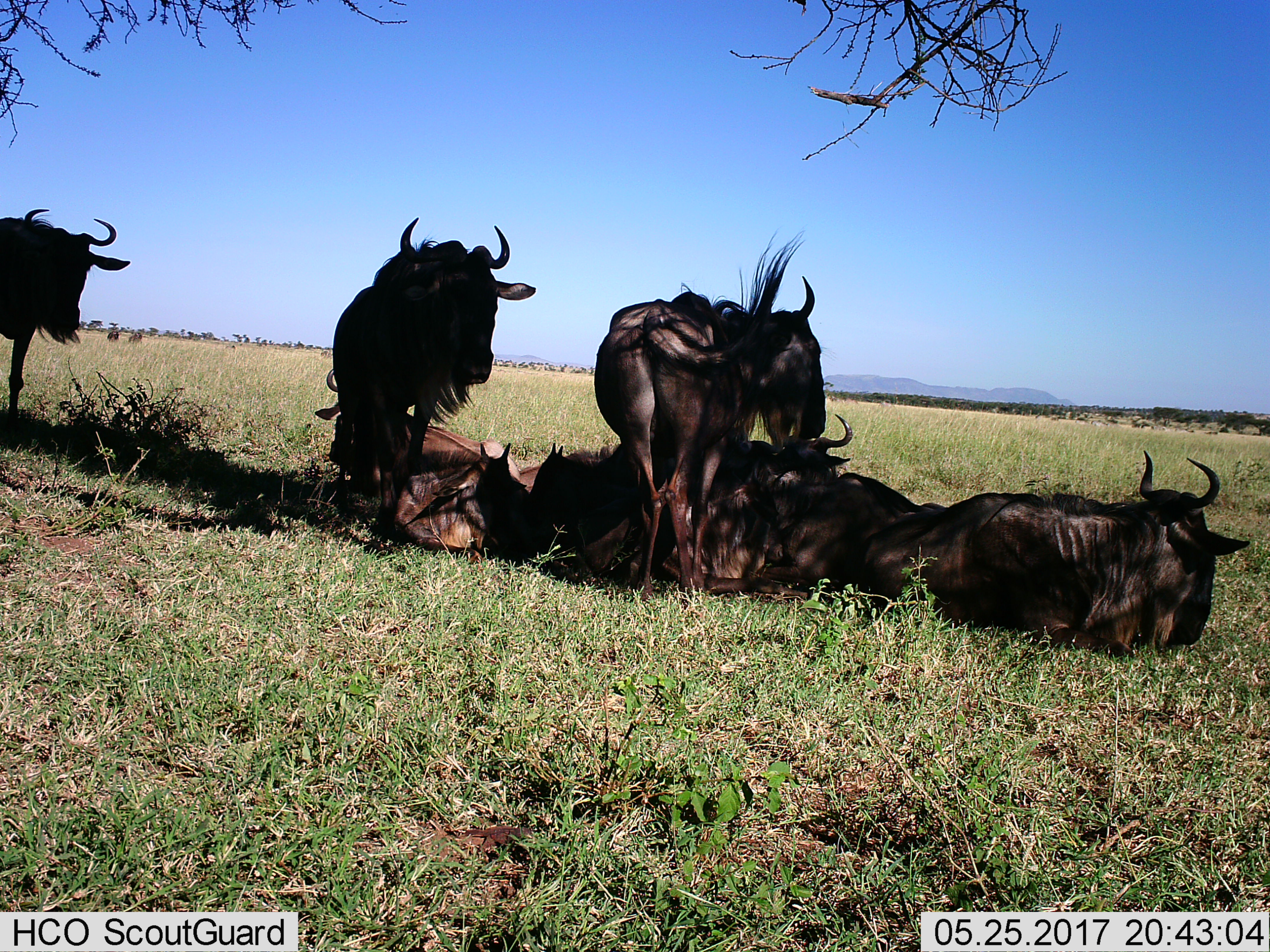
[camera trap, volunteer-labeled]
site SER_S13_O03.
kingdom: Animalia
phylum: Chordata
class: Mammalia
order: Artiodactyla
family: Bovidae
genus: Connochaetes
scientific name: Connochaetes taurinus taurinus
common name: blue wildebeest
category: wildebeestblue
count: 8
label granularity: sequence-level